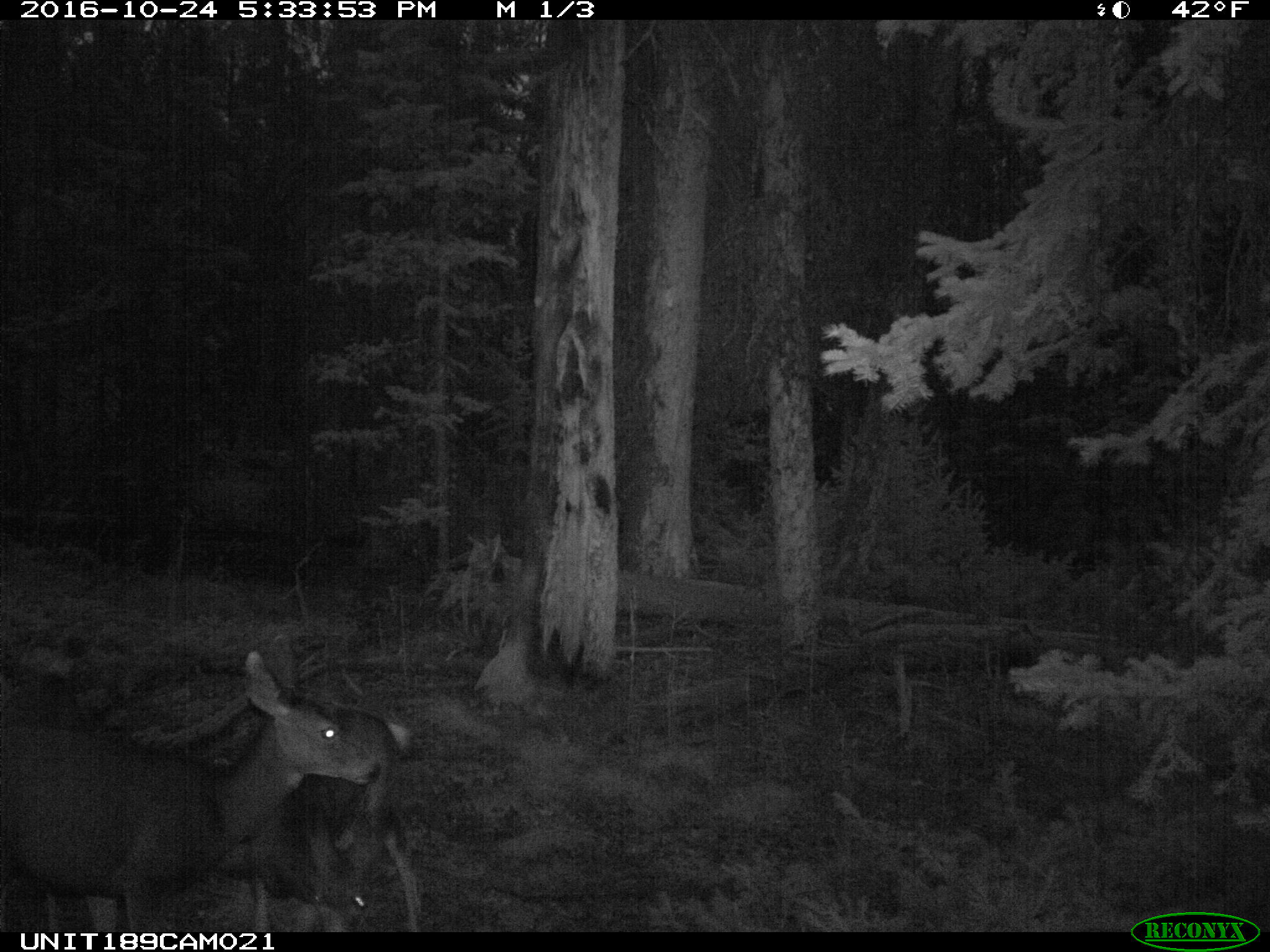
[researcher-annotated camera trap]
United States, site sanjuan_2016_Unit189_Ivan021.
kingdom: Animalia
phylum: Chordata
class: Mammalia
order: Artiodactyla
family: Cervidae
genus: Odocoileus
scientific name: Odocoileus hemionus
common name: mule deer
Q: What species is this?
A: Odocoileus hemionus (mule deer).